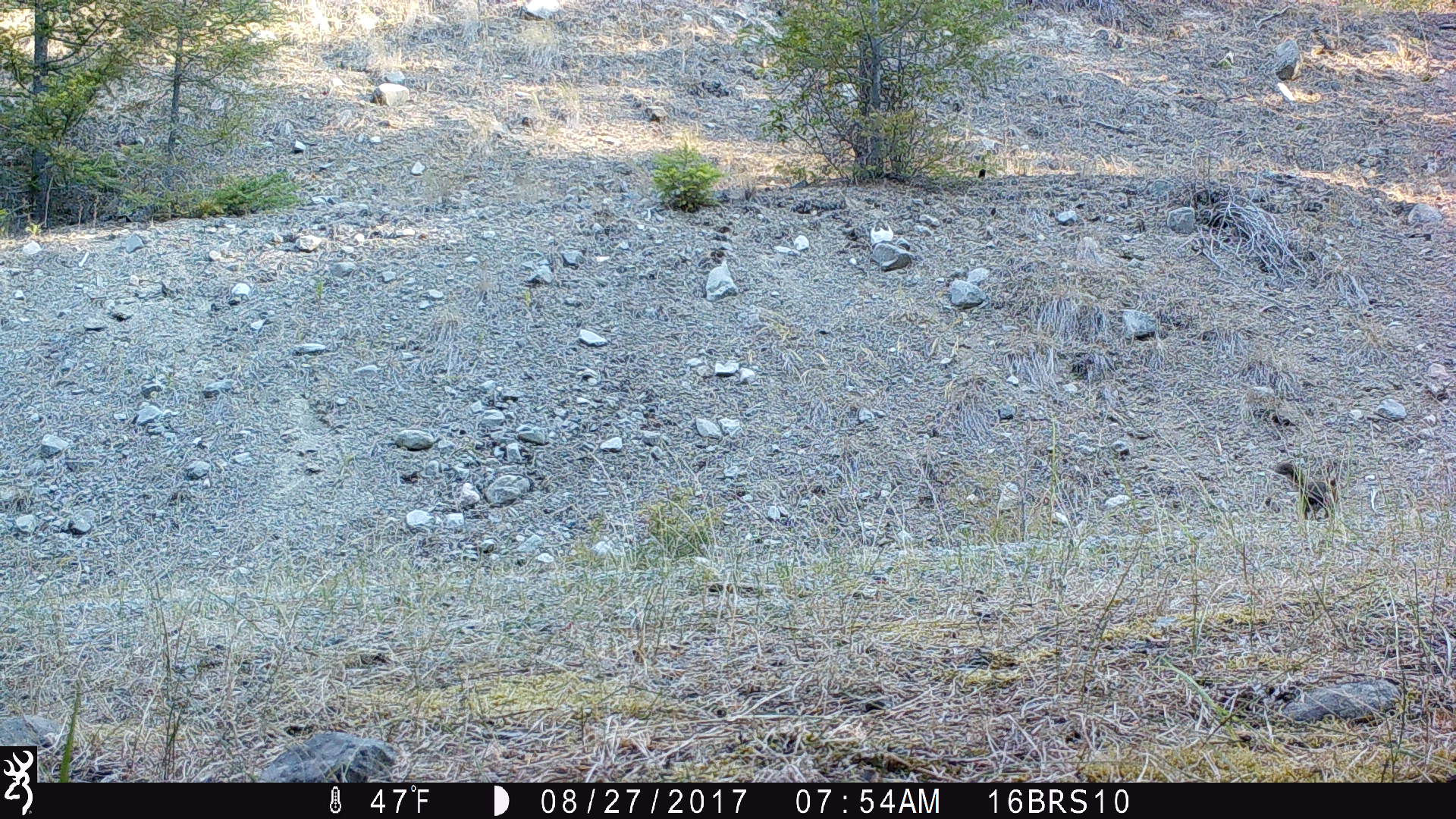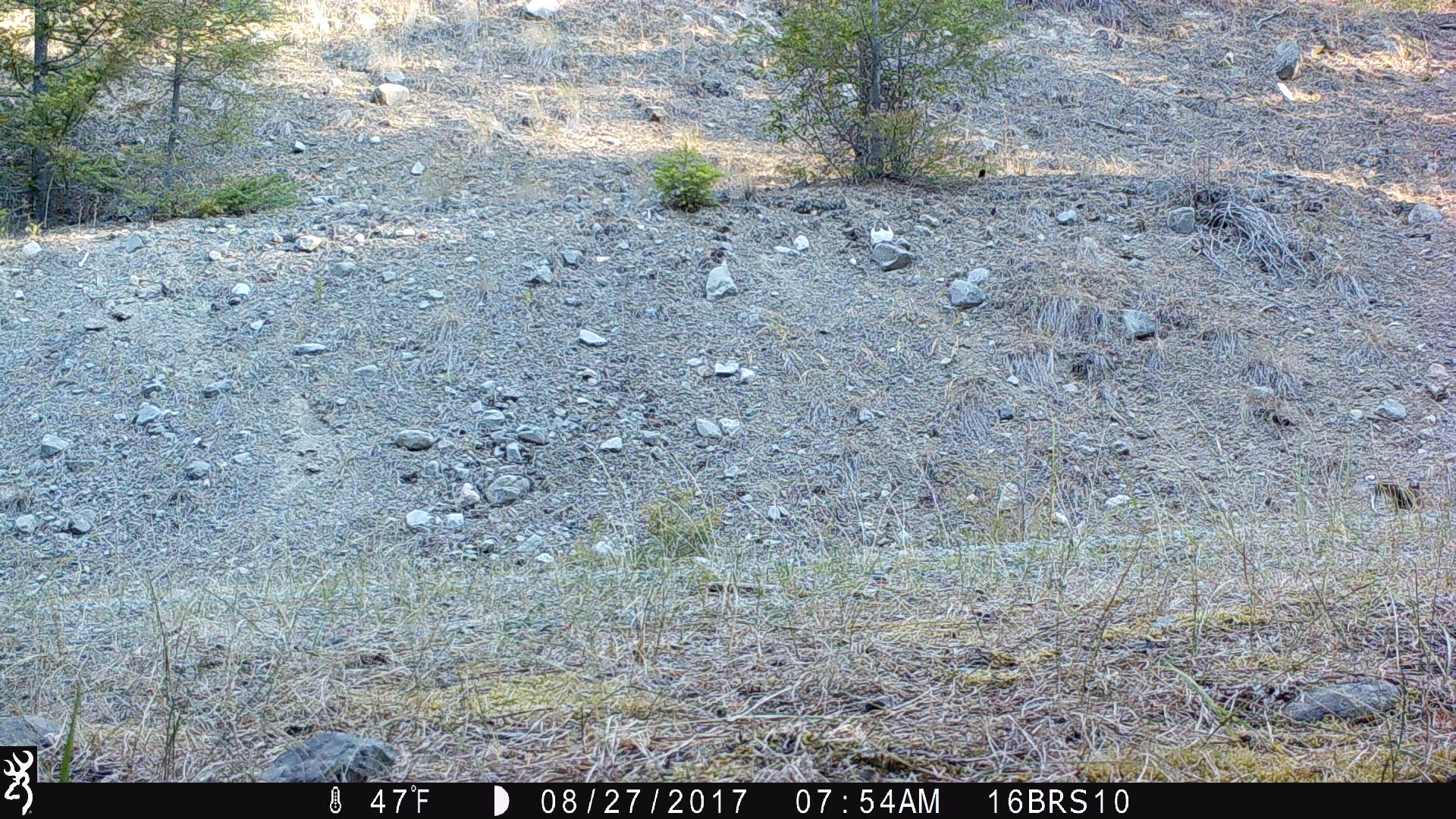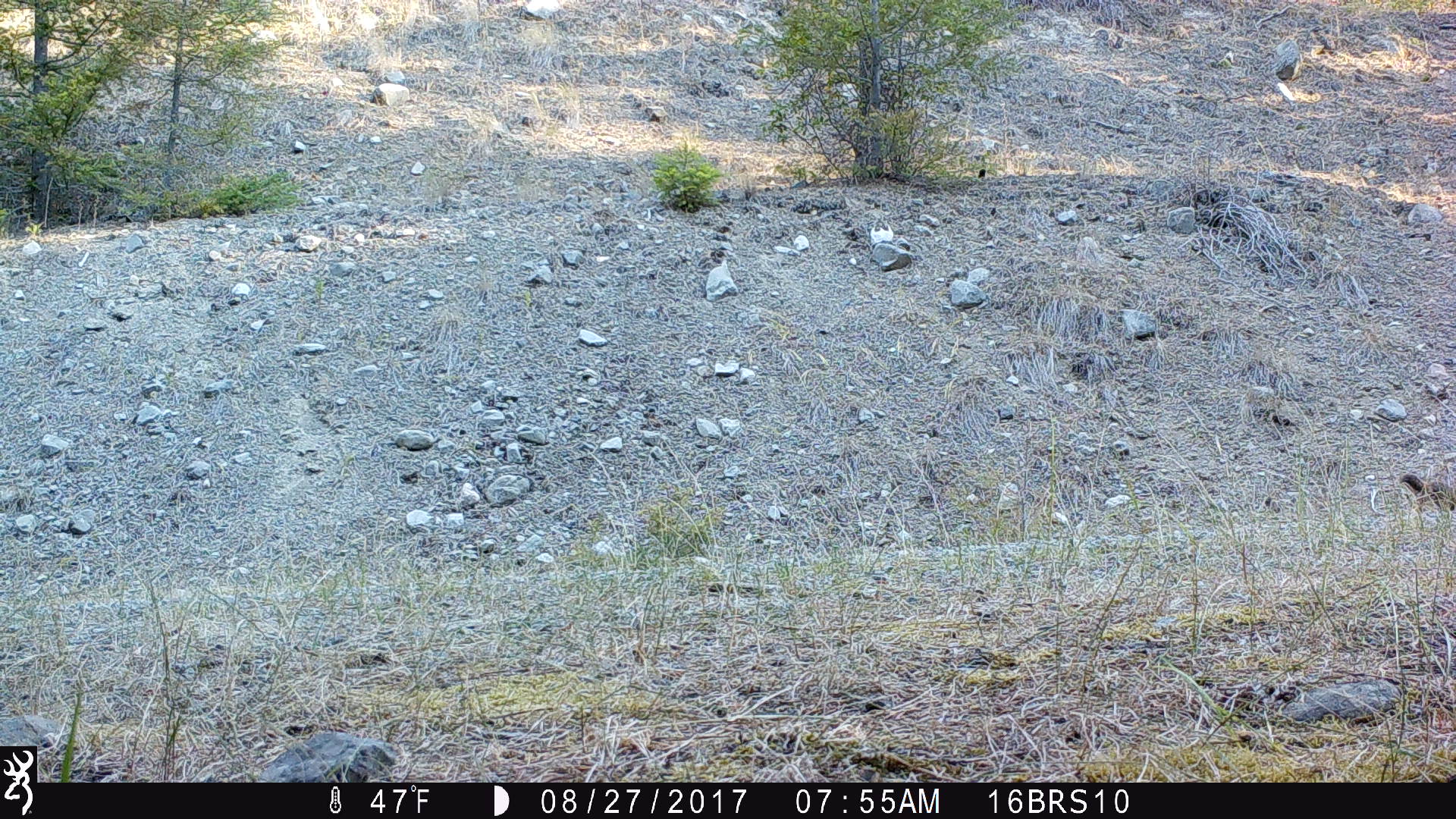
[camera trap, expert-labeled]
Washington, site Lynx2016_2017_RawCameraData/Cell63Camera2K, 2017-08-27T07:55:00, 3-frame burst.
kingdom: Animalia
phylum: Chordata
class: Mammalia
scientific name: Mammalia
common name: small mammal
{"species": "small mammal (Mammalia)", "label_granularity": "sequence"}